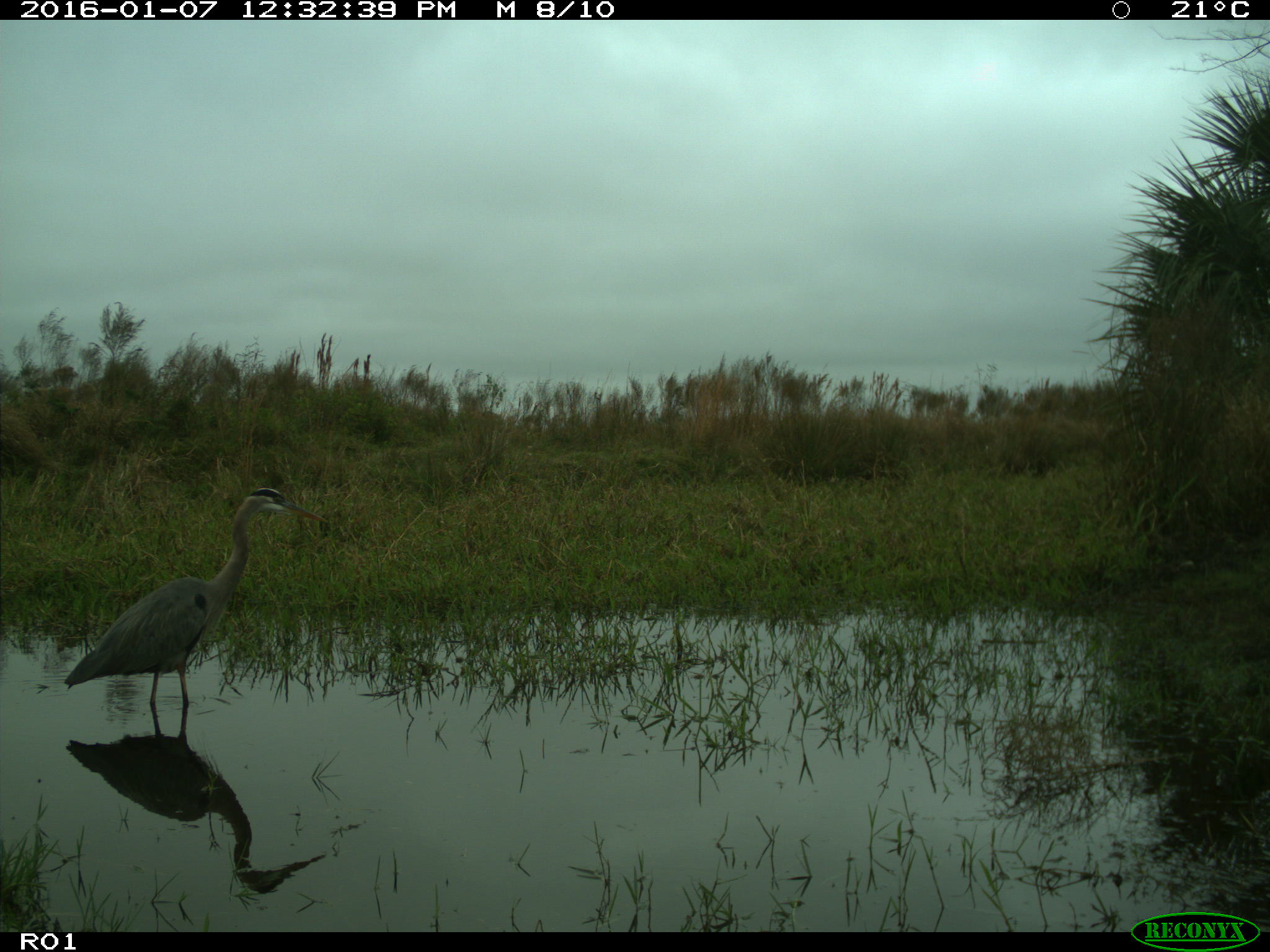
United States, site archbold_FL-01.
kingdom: Animalia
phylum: Chordata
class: Aves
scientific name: Aves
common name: birds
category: unidentified bird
Unidentified bird (birds) (Aves).